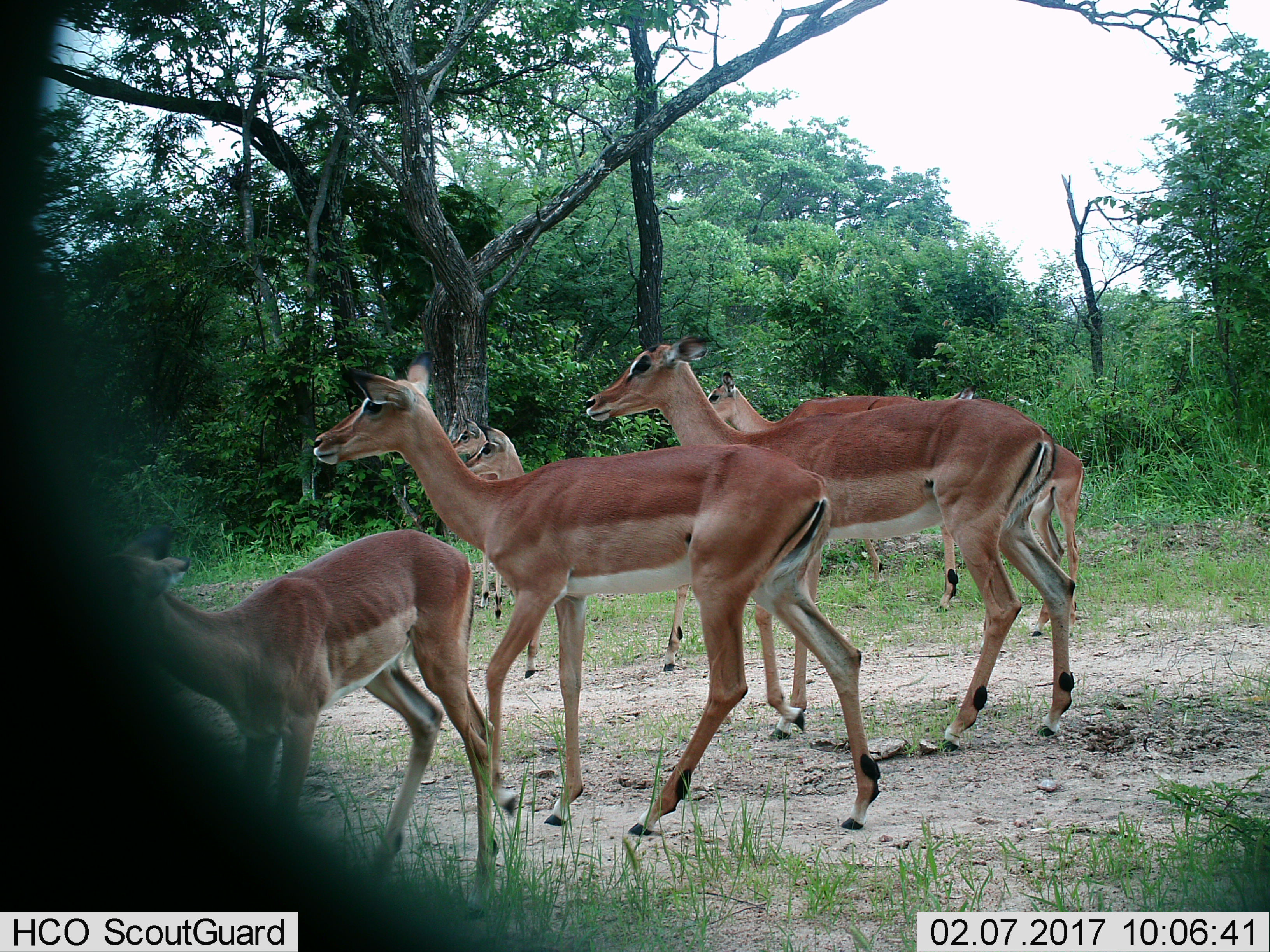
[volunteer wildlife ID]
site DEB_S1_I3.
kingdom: Animalia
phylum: Chordata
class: Mammalia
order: Artiodactyla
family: Bovidae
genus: Aepyceros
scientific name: Aepyceros melampus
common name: impala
Impala (Aepyceros melampus), count 7. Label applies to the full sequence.